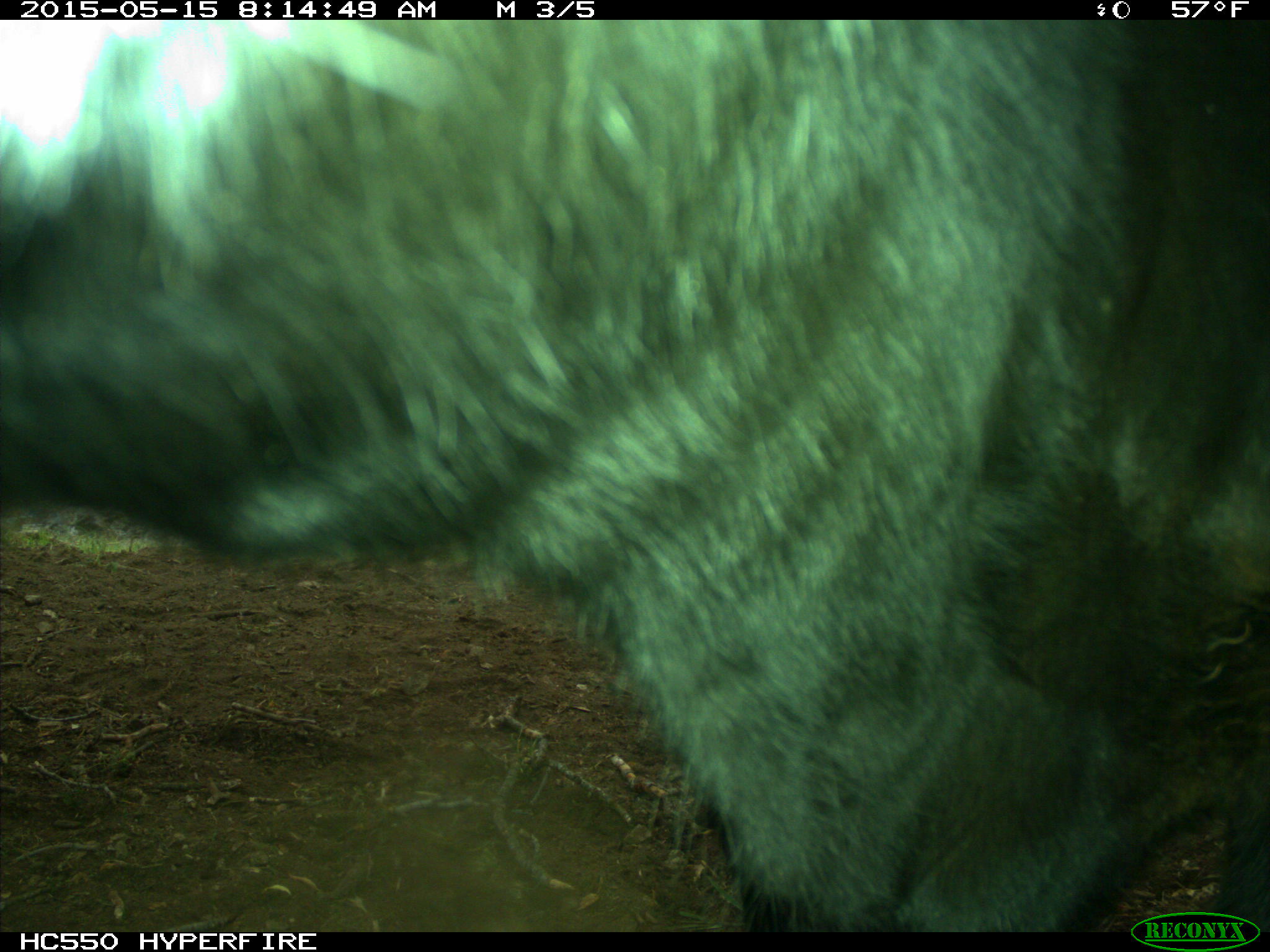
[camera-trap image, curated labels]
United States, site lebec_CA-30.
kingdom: Animalia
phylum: Chordata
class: Mammalia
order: Artiodactyla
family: Bovidae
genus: Bos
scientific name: Bos taurus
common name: domestic cow